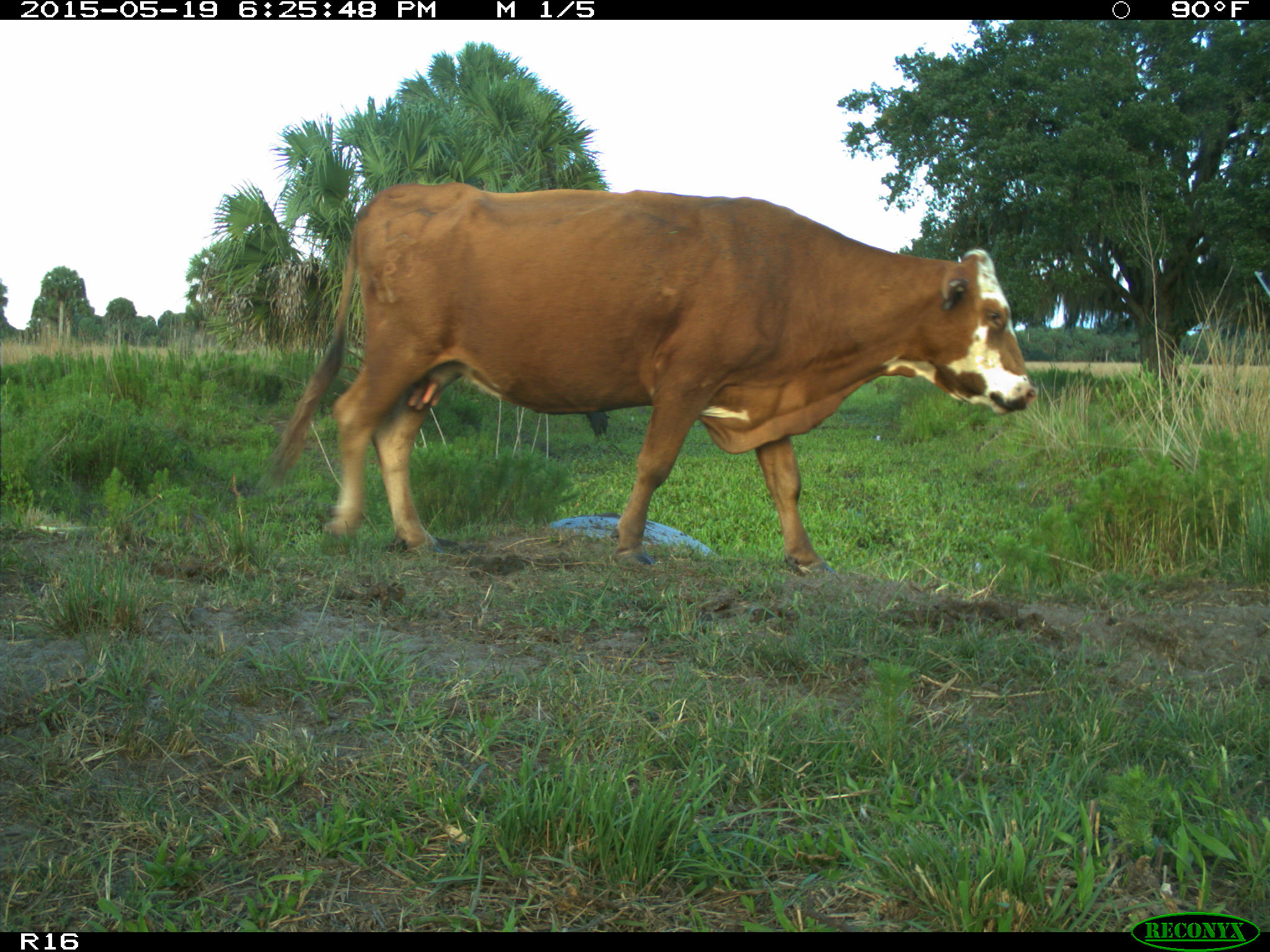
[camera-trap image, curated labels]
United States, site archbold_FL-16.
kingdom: Animalia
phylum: Chordata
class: Mammalia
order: Artiodactyla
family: Bovidae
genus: Bos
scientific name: Bos taurus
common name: domestic cow